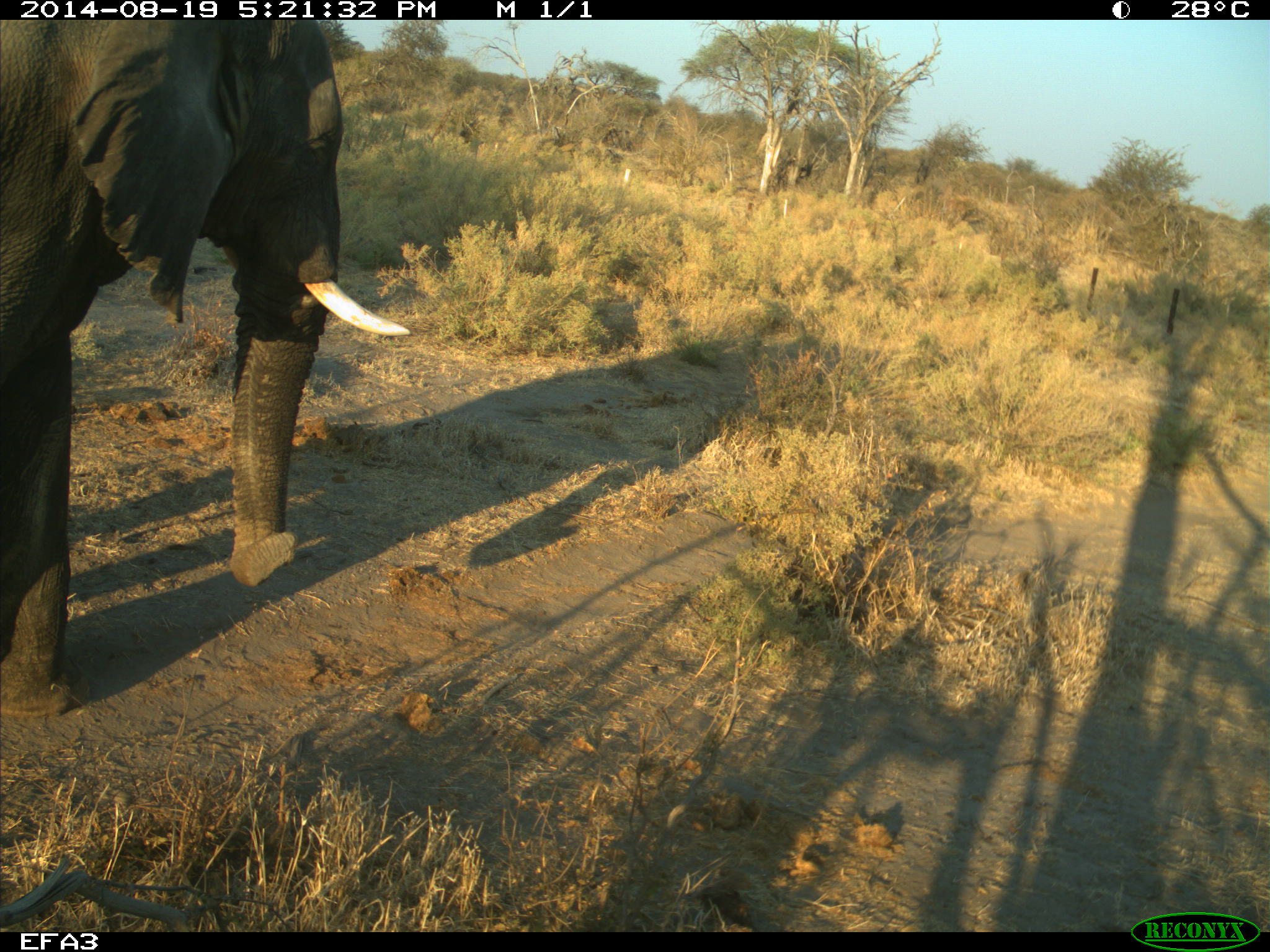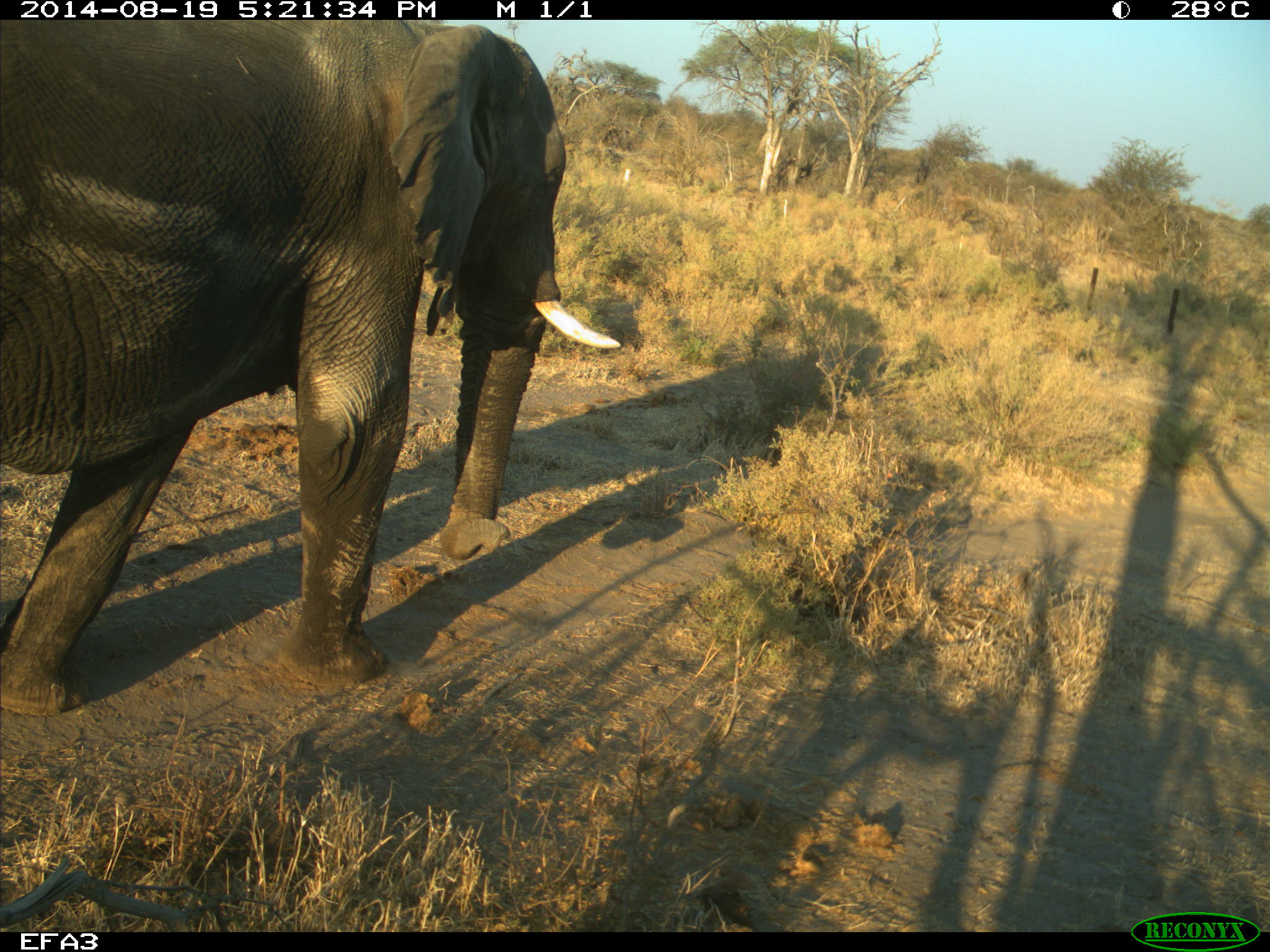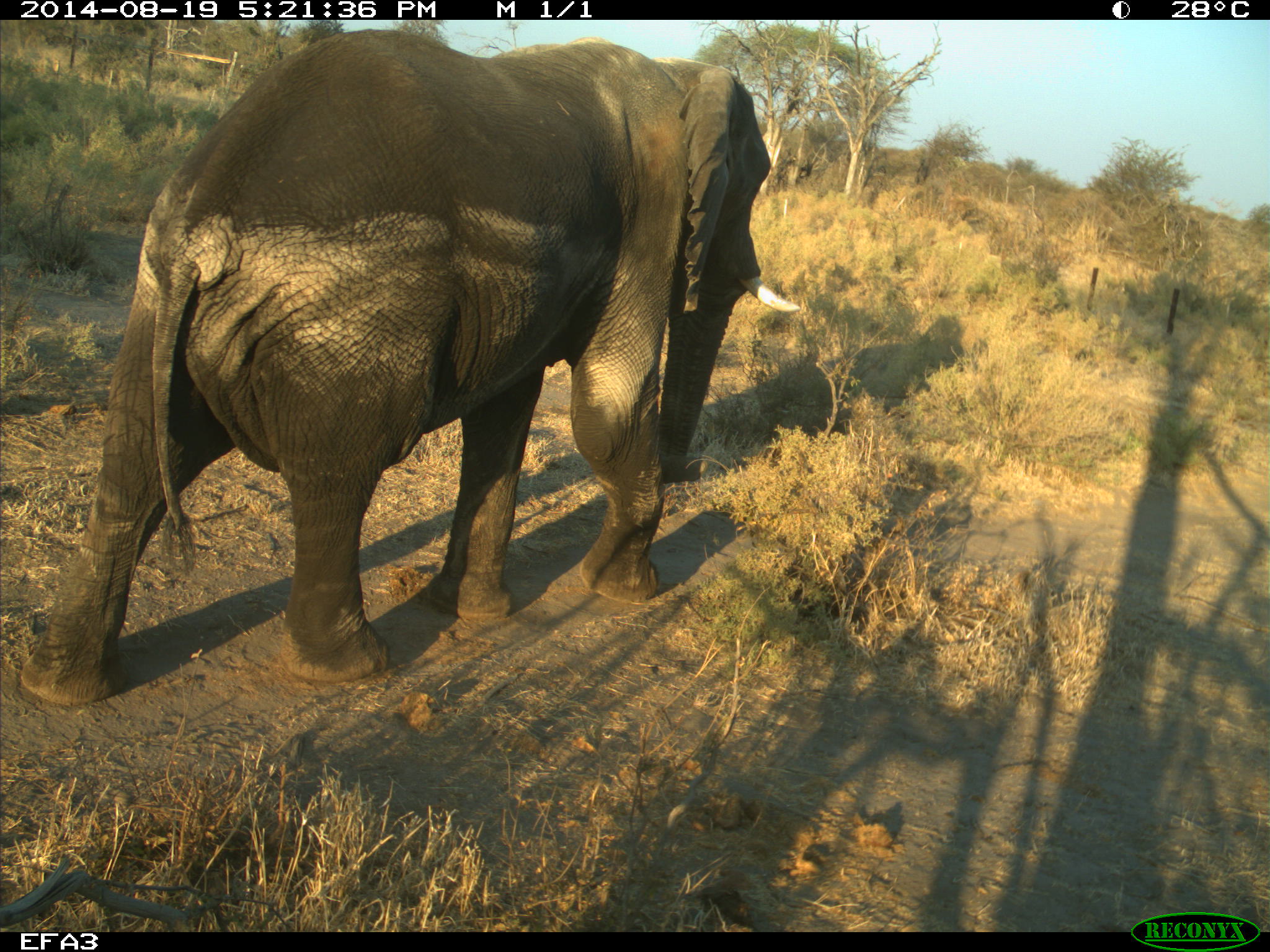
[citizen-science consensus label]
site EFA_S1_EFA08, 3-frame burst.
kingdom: Animalia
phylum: Chordata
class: Mammalia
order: Proboscidea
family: Elephantidae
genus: Loxodonta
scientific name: Loxodonta africana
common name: african bush elephant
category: elephant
Elephant (african bush elephant) (Loxodonta africana), count 1. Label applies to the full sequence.